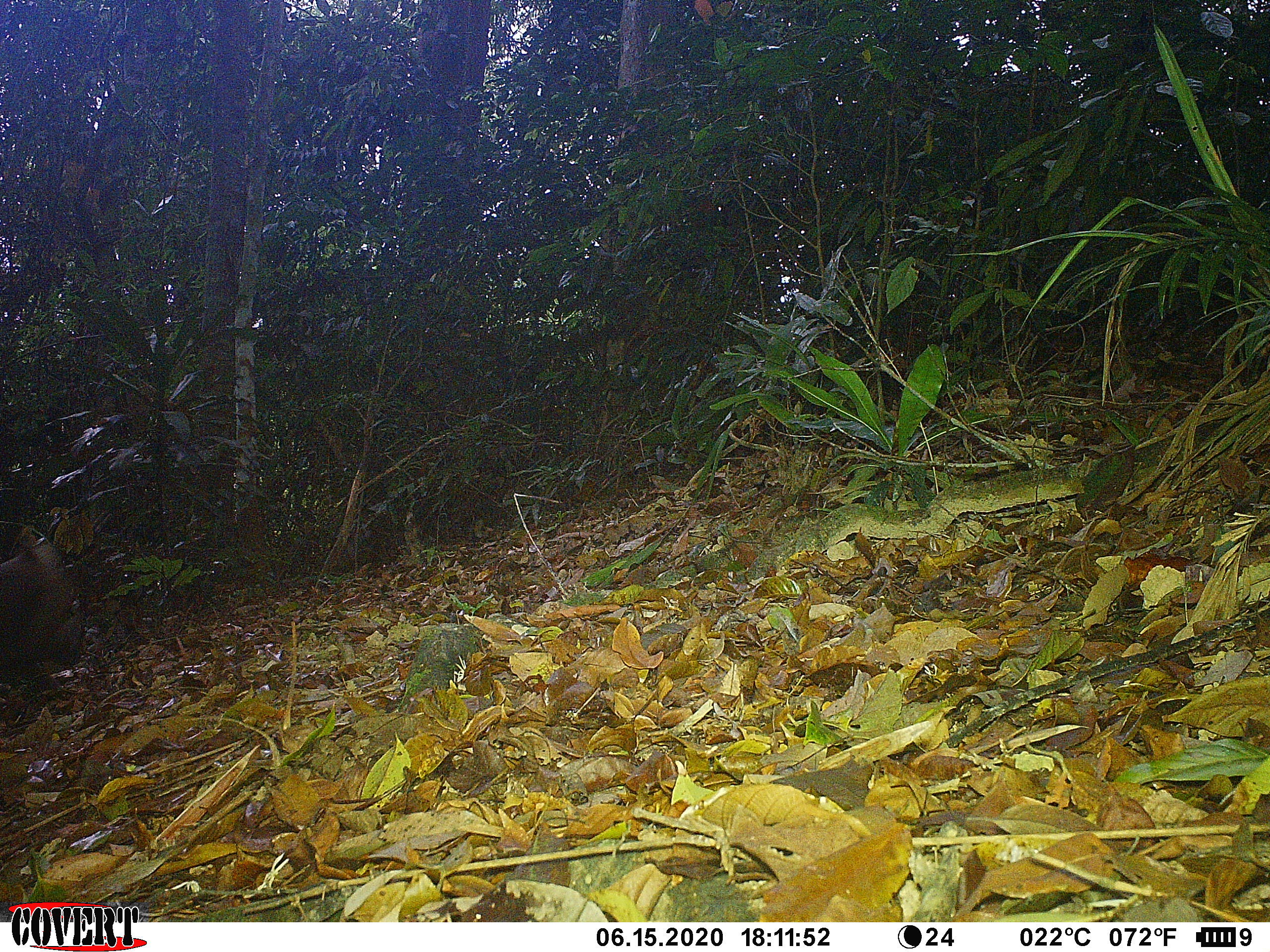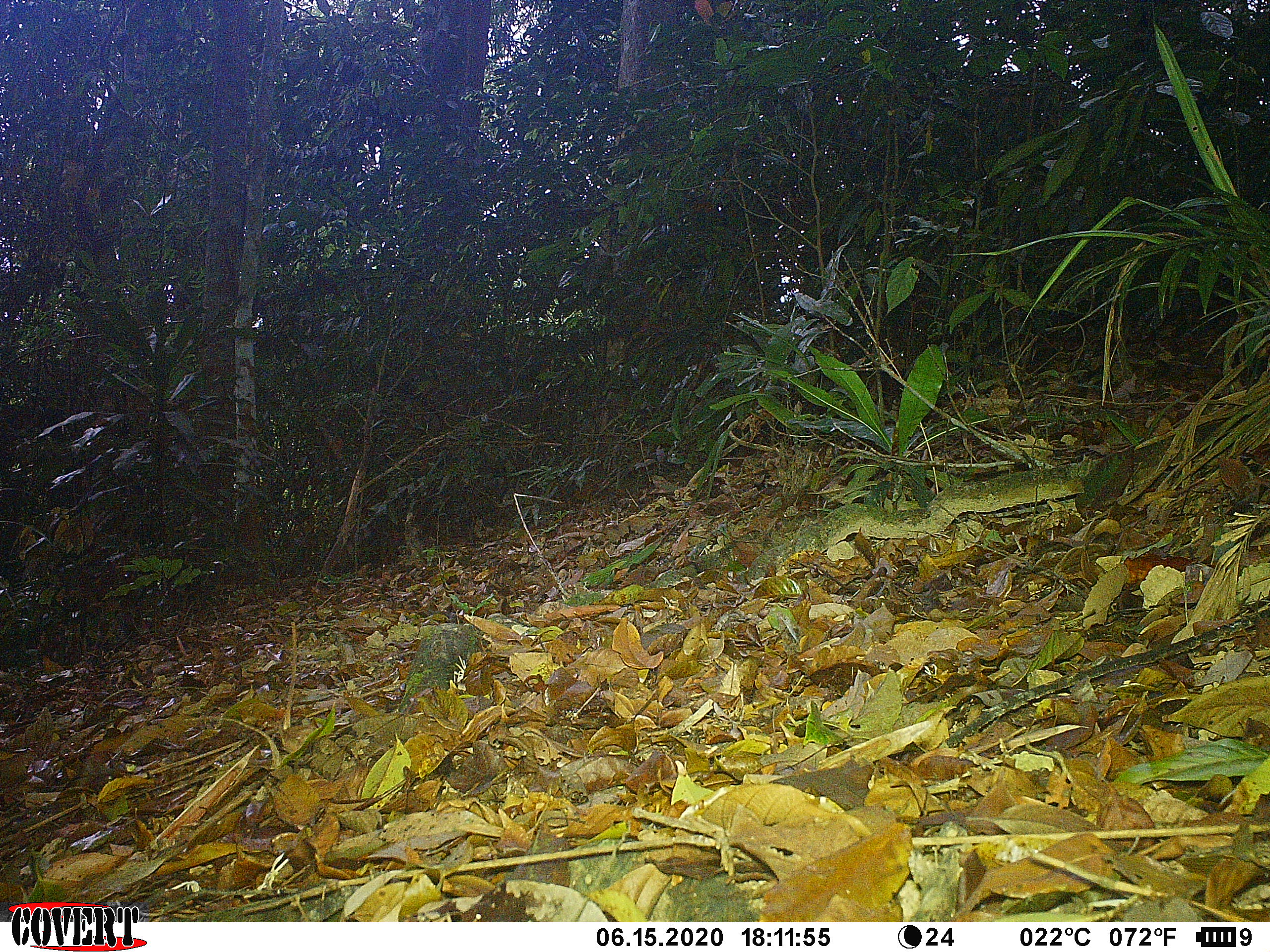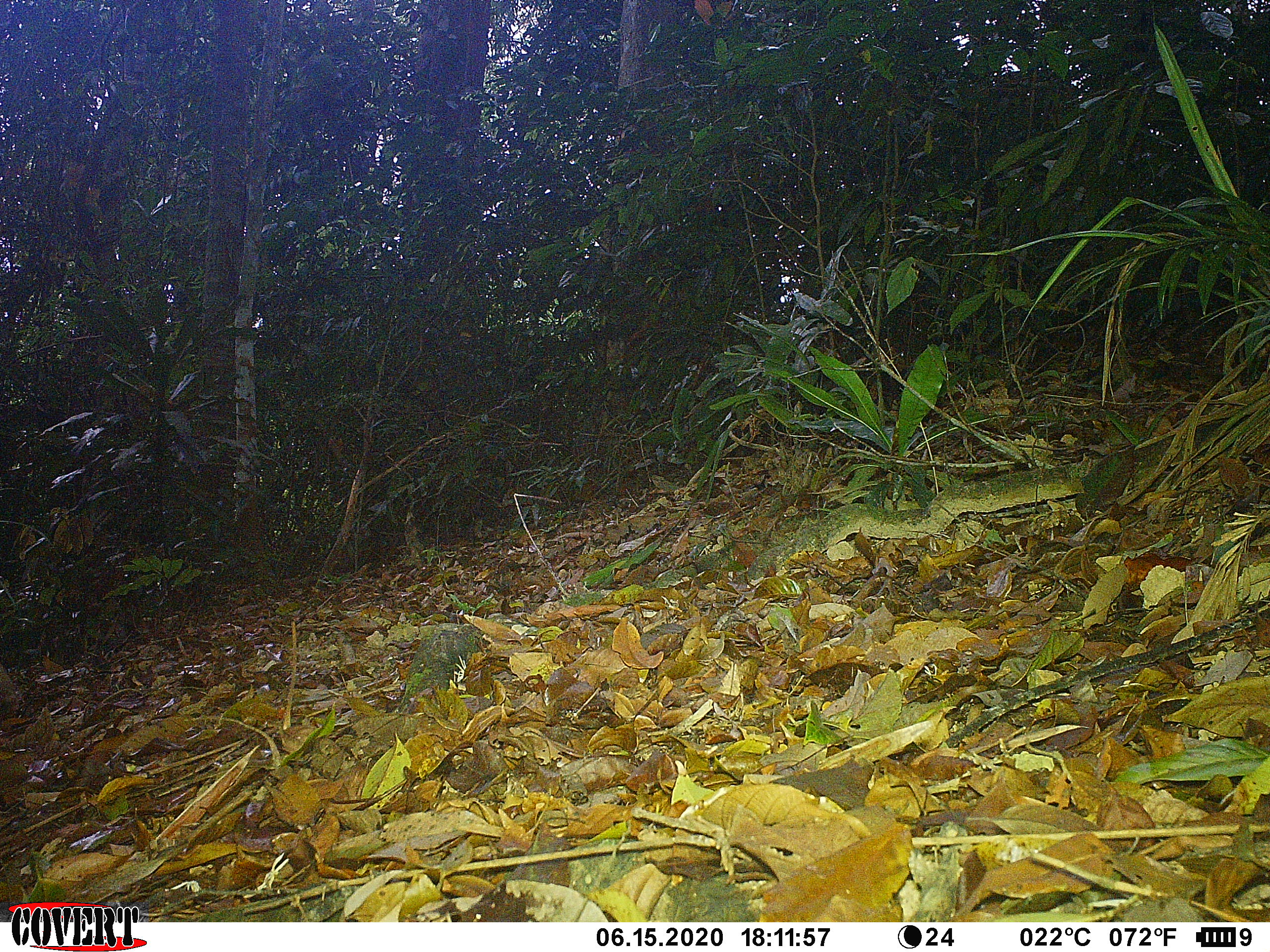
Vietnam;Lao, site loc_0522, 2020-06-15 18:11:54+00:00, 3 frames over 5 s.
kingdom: Animalia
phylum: Chordata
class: Mammalia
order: Primates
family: Cercopithecidae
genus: Macaca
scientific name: Macaca nemestrina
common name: pig-tailed macaque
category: pig tailed macaque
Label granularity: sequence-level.